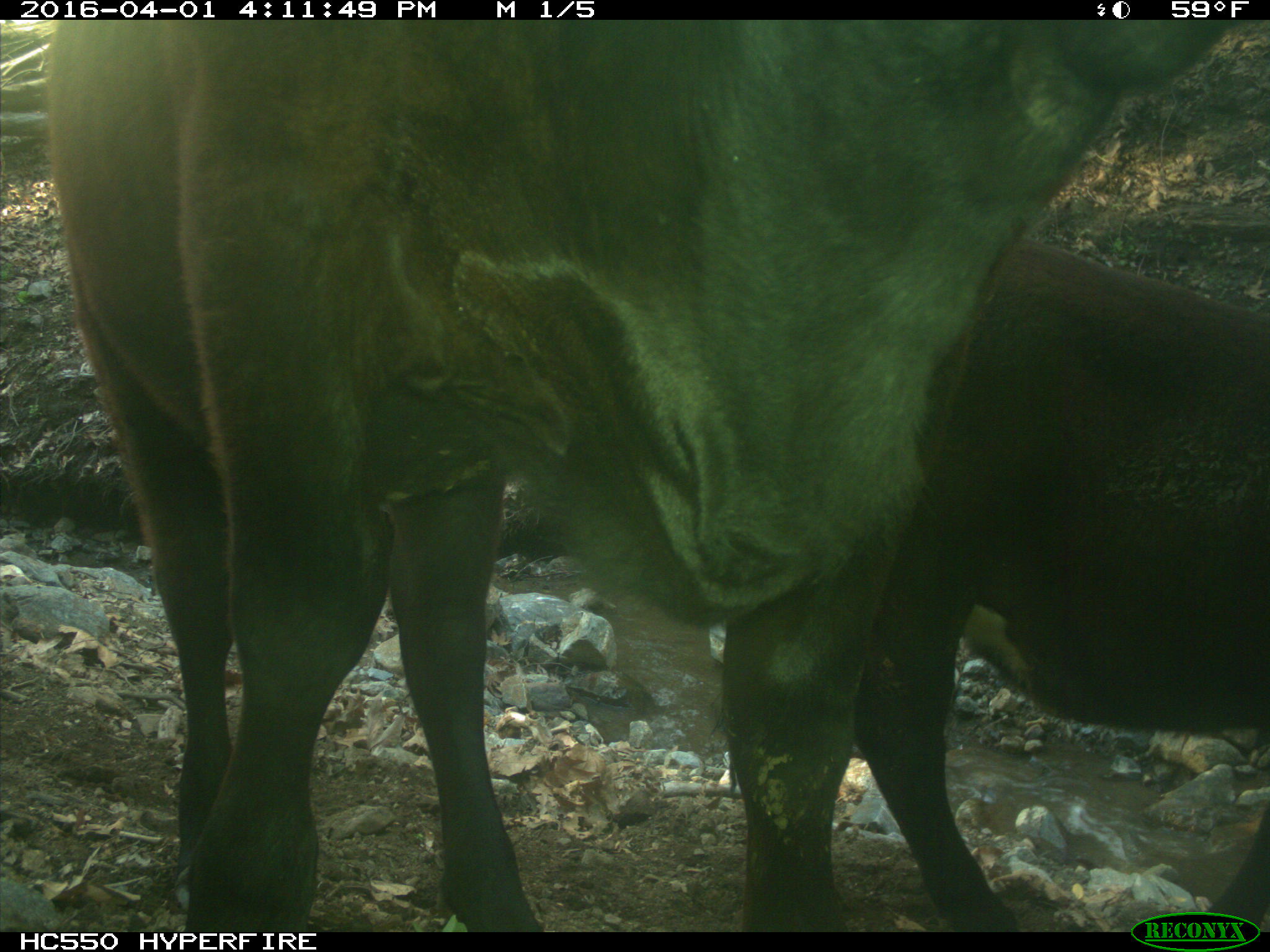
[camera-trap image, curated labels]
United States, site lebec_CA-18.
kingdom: Animalia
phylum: Chordata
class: Mammalia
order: Artiodactyla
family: Bovidae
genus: Bos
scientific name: Bos taurus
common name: domestic cow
Bos taurus (domestic cow).